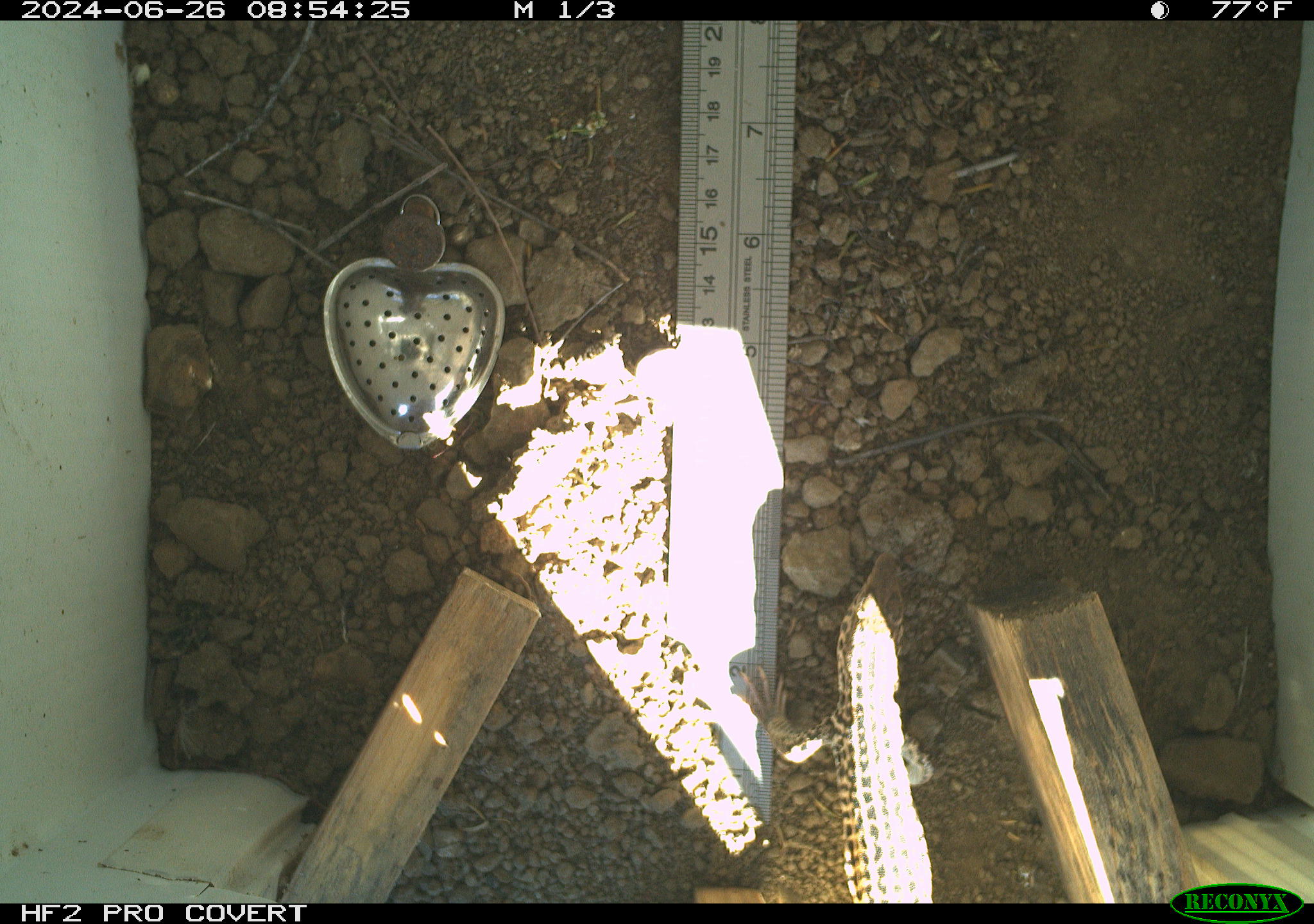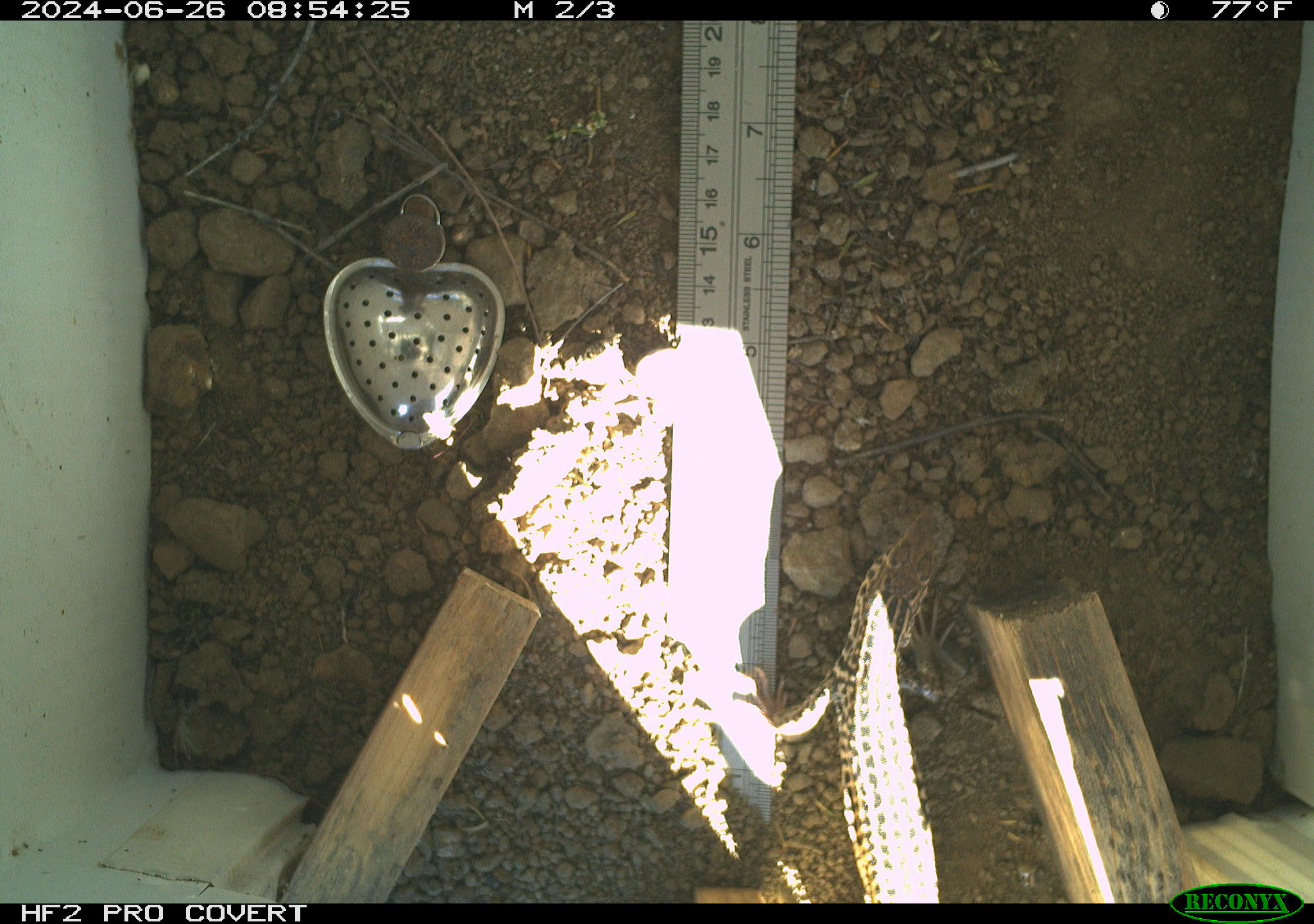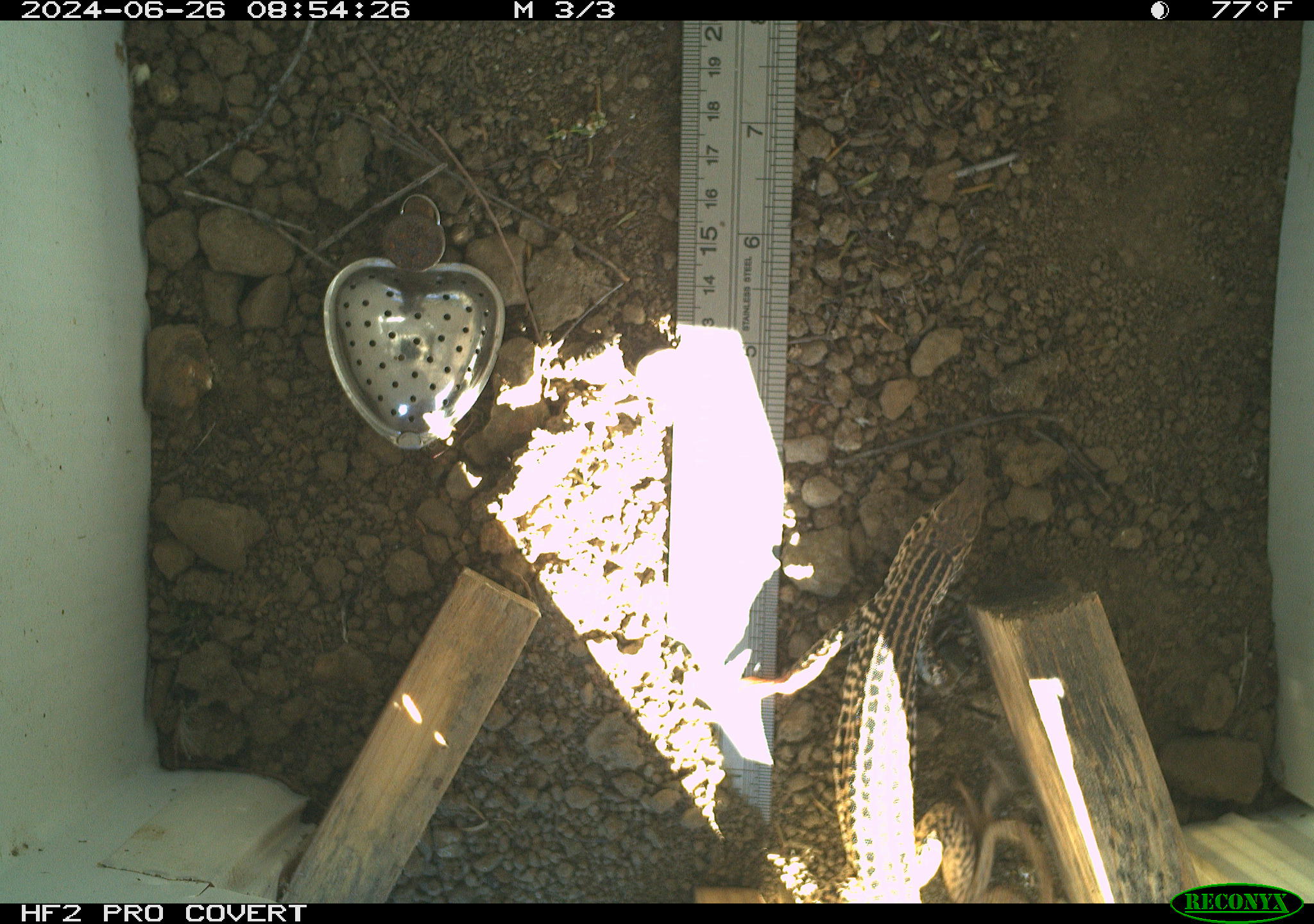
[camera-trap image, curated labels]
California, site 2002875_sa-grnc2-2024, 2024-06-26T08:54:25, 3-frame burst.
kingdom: Animalia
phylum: Chordata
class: Reptilia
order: Squamata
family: Teiidae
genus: Aspidoscelis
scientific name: Aspidoscelis tigris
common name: western whiptail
Western whiptail (Aspidoscelis tigris).